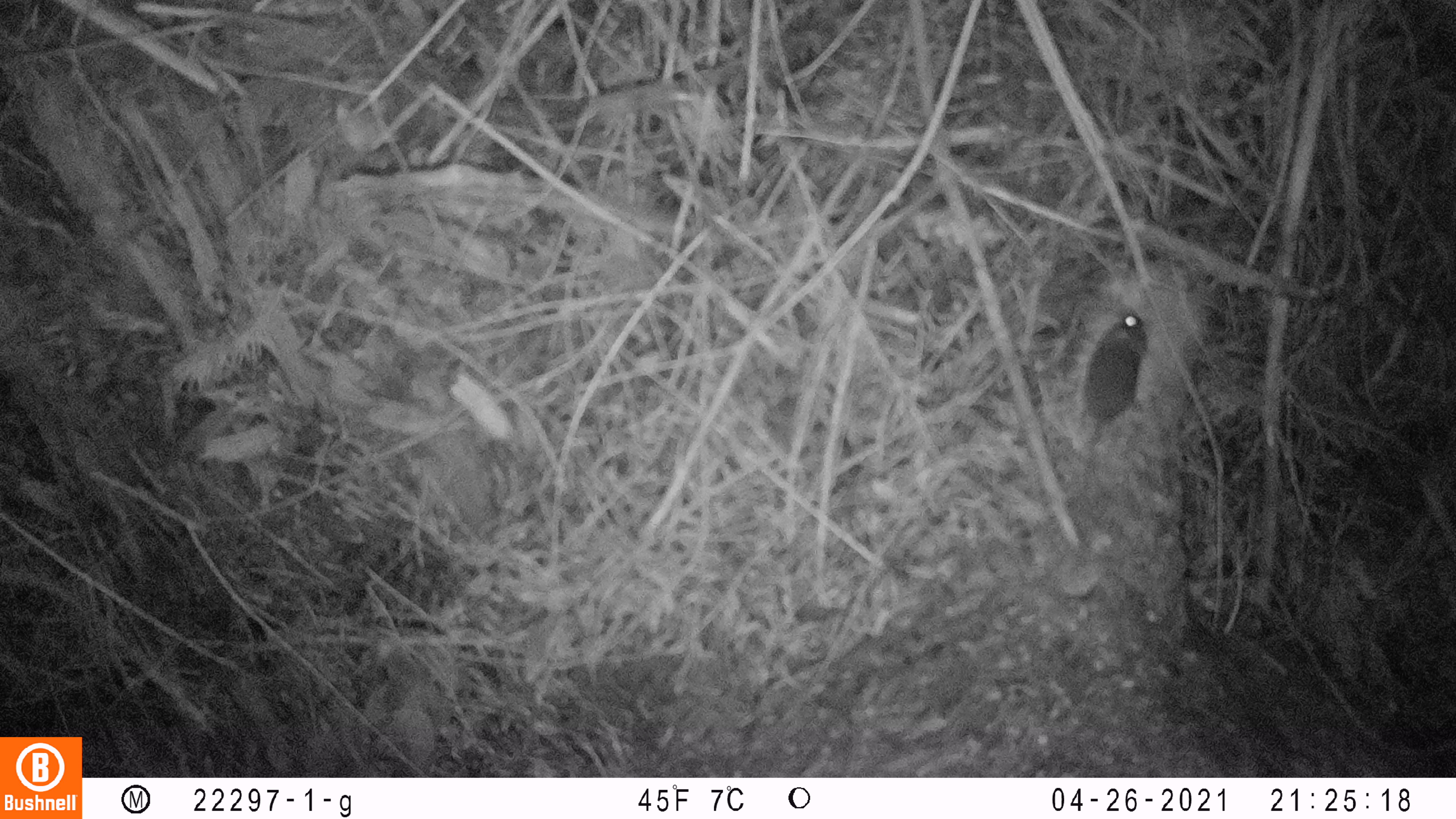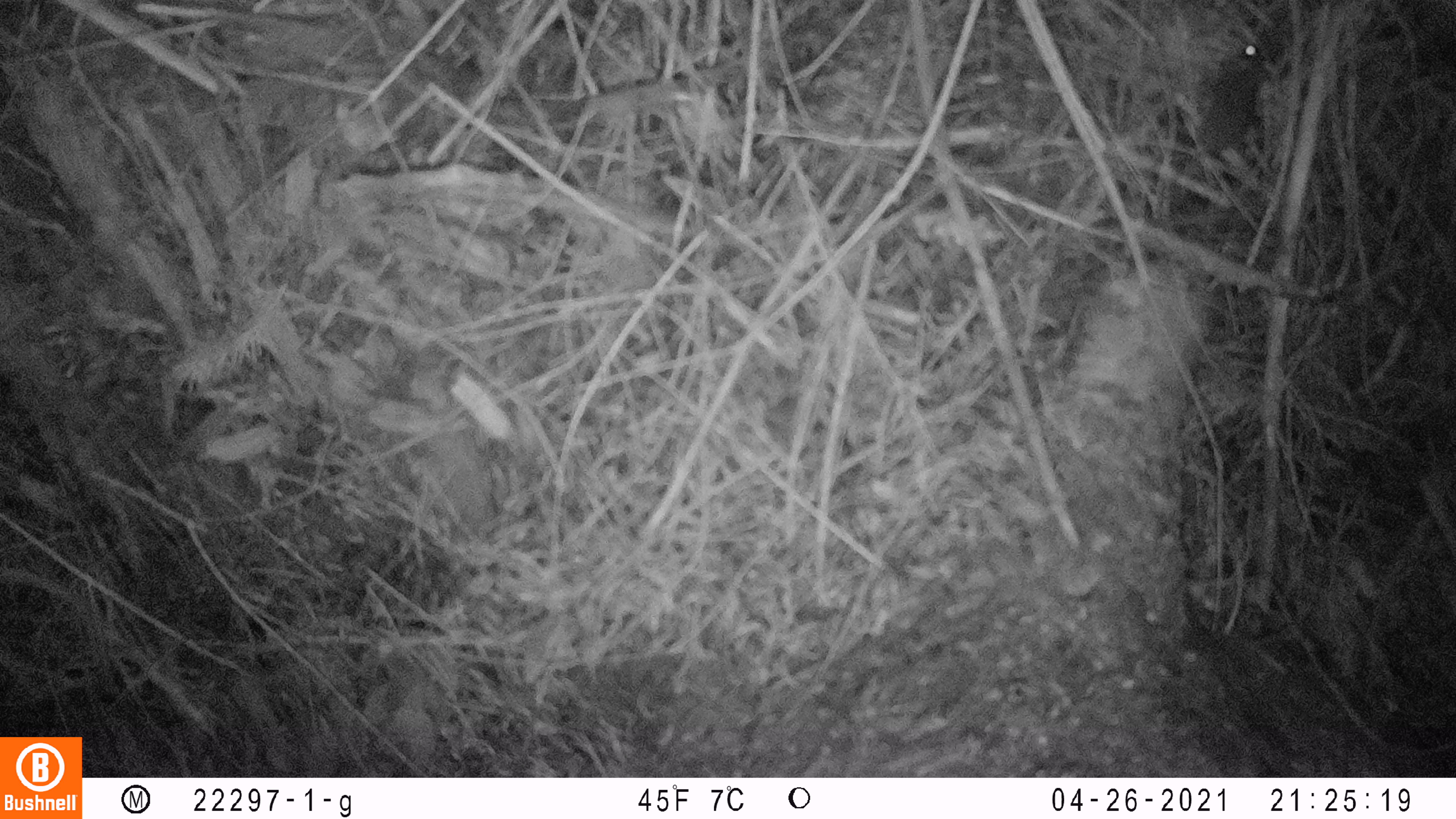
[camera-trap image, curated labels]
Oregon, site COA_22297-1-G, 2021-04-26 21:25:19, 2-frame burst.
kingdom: Animalia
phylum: Chordata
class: Mammalia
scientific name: Mammalia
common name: small mammal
Small mammal (Mammalia).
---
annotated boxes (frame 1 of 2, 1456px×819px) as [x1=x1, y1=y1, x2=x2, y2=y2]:
small mammal: [x1=1026, y1=278, x2=1177, y2=537]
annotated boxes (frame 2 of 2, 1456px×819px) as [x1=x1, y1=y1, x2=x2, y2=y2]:
small mammal: [x1=1141, y1=15, x2=1296, y2=222]